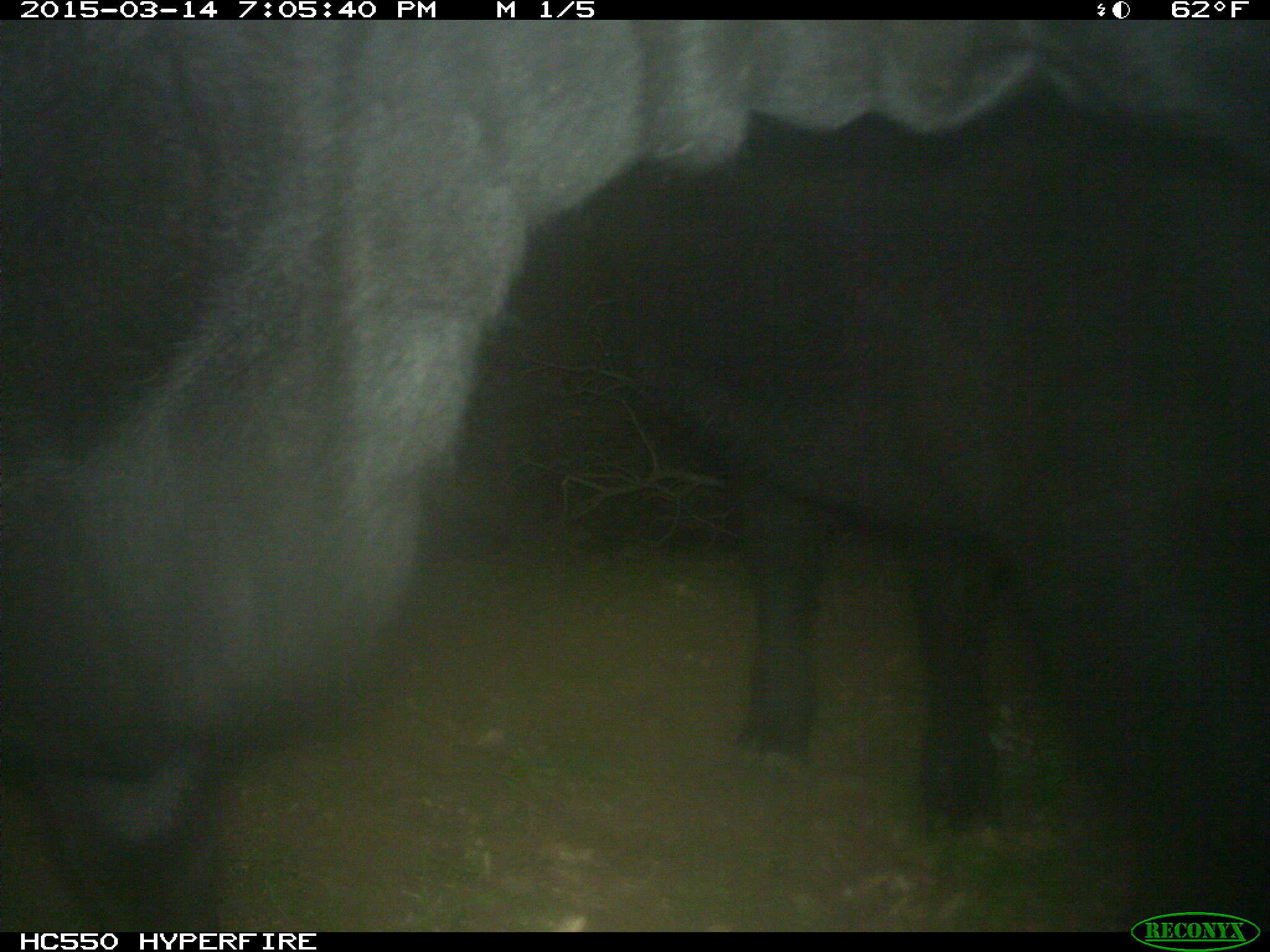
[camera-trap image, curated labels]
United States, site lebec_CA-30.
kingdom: Animalia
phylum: Chordata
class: Mammalia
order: Artiodactyla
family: Bovidae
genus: Bos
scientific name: Bos taurus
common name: domestic cow